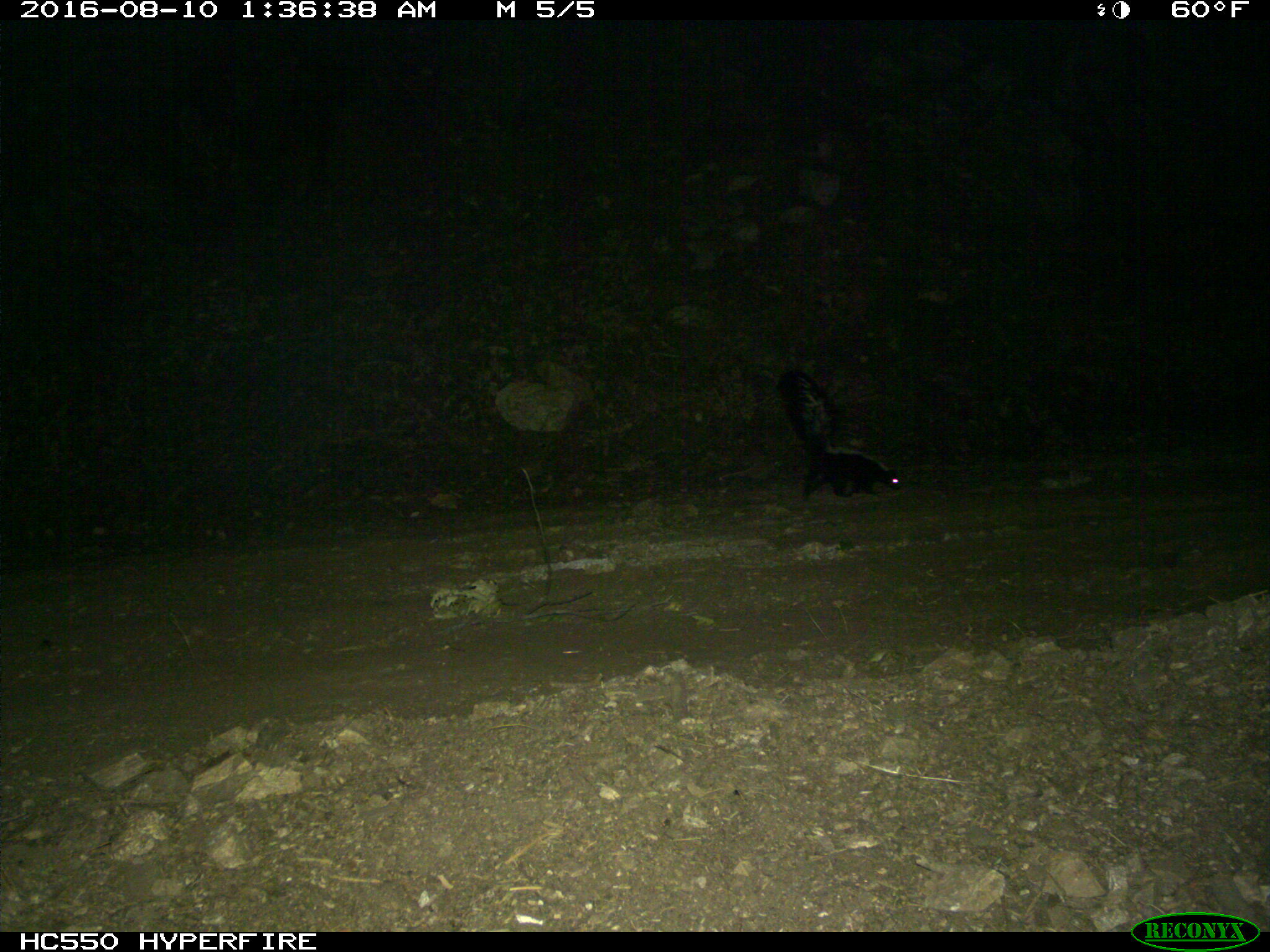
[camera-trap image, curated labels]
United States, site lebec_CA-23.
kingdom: Animalia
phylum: Chordata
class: Mammalia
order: Carnivora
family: Mephitidae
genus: Mephitis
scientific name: Mephitis mephitis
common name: striped skunk